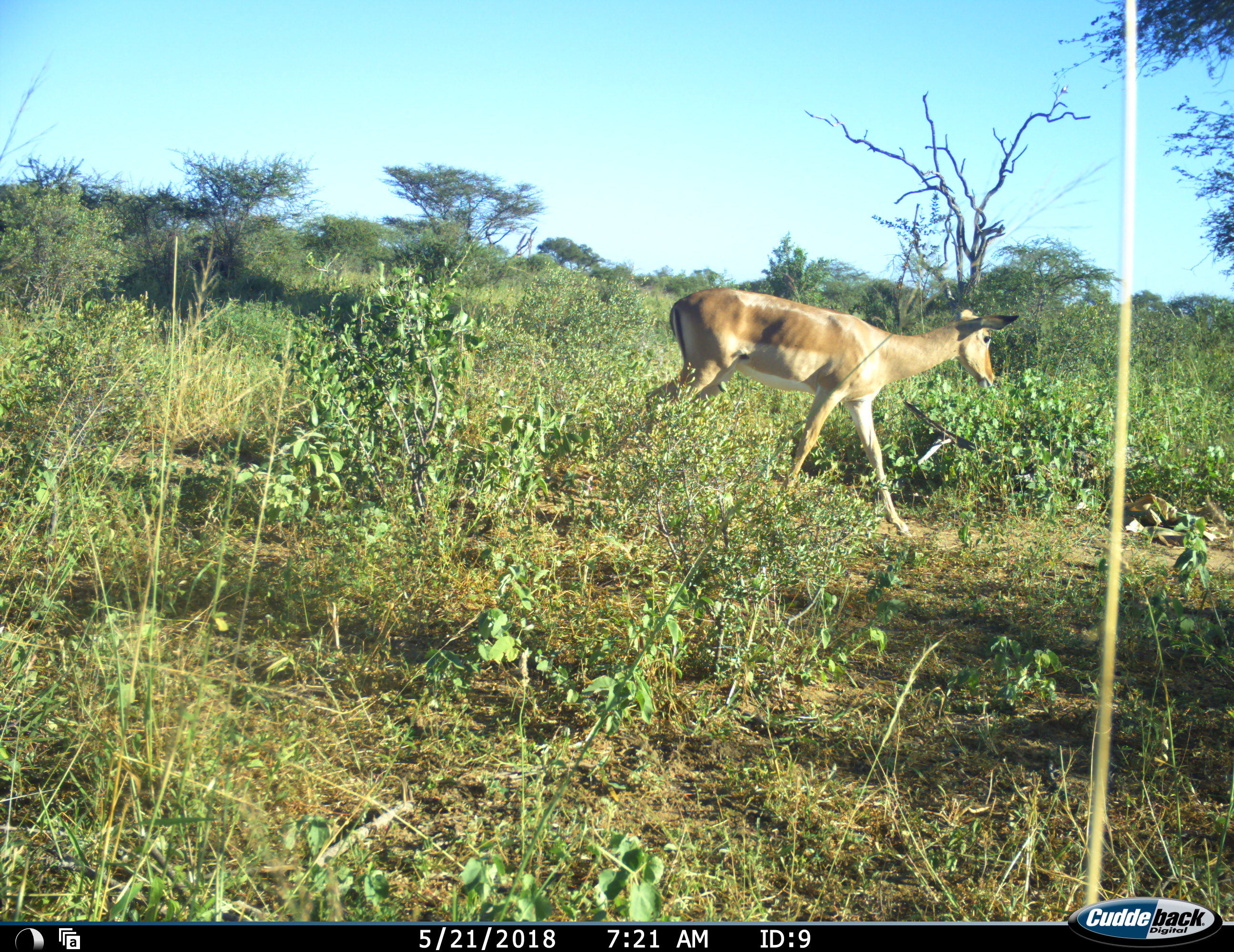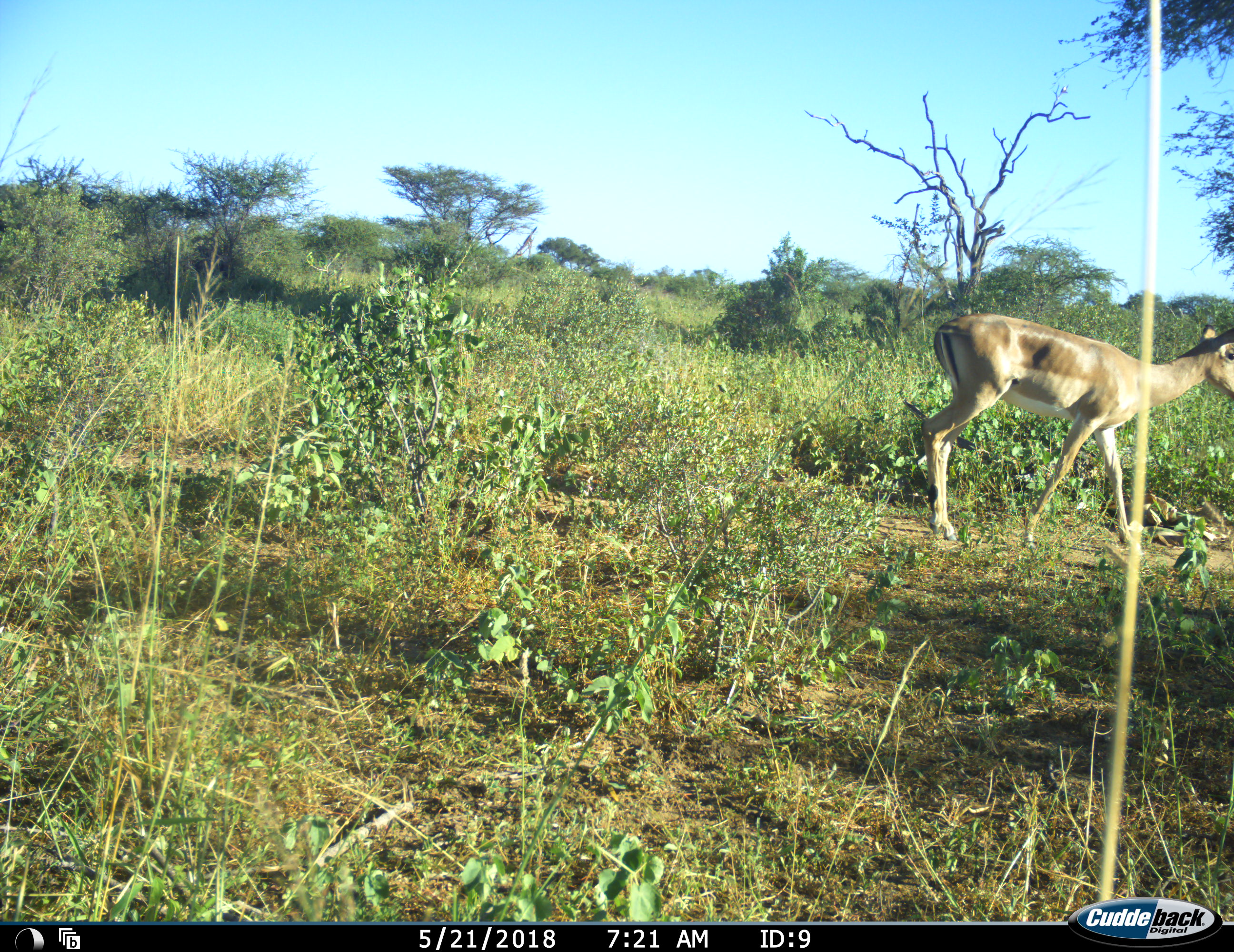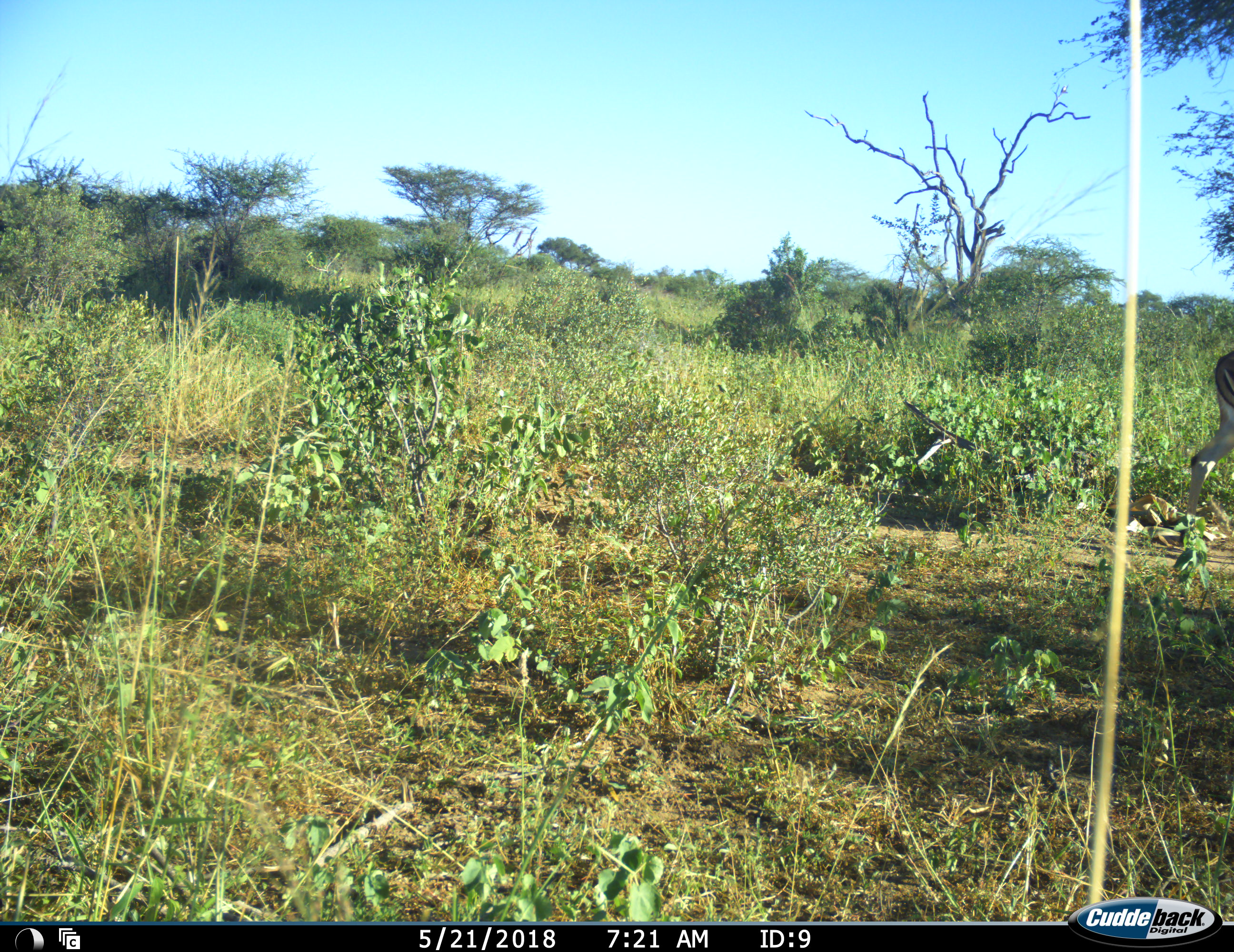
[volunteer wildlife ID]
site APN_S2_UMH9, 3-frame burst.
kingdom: Animalia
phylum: Chordata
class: Mammalia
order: Artiodactyla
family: Bovidae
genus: Aepyceros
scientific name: Aepyceros melampus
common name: impala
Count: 1.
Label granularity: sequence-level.